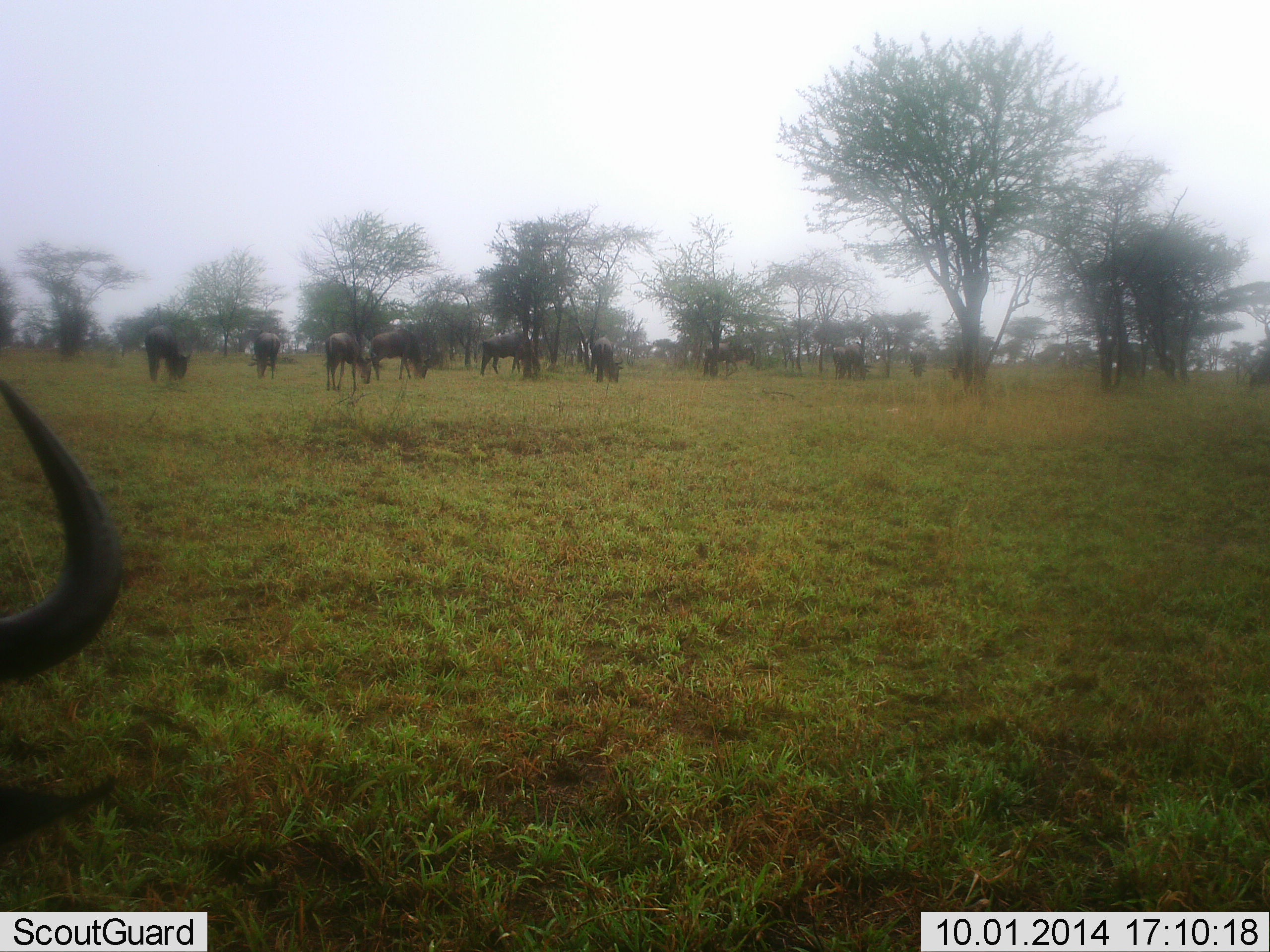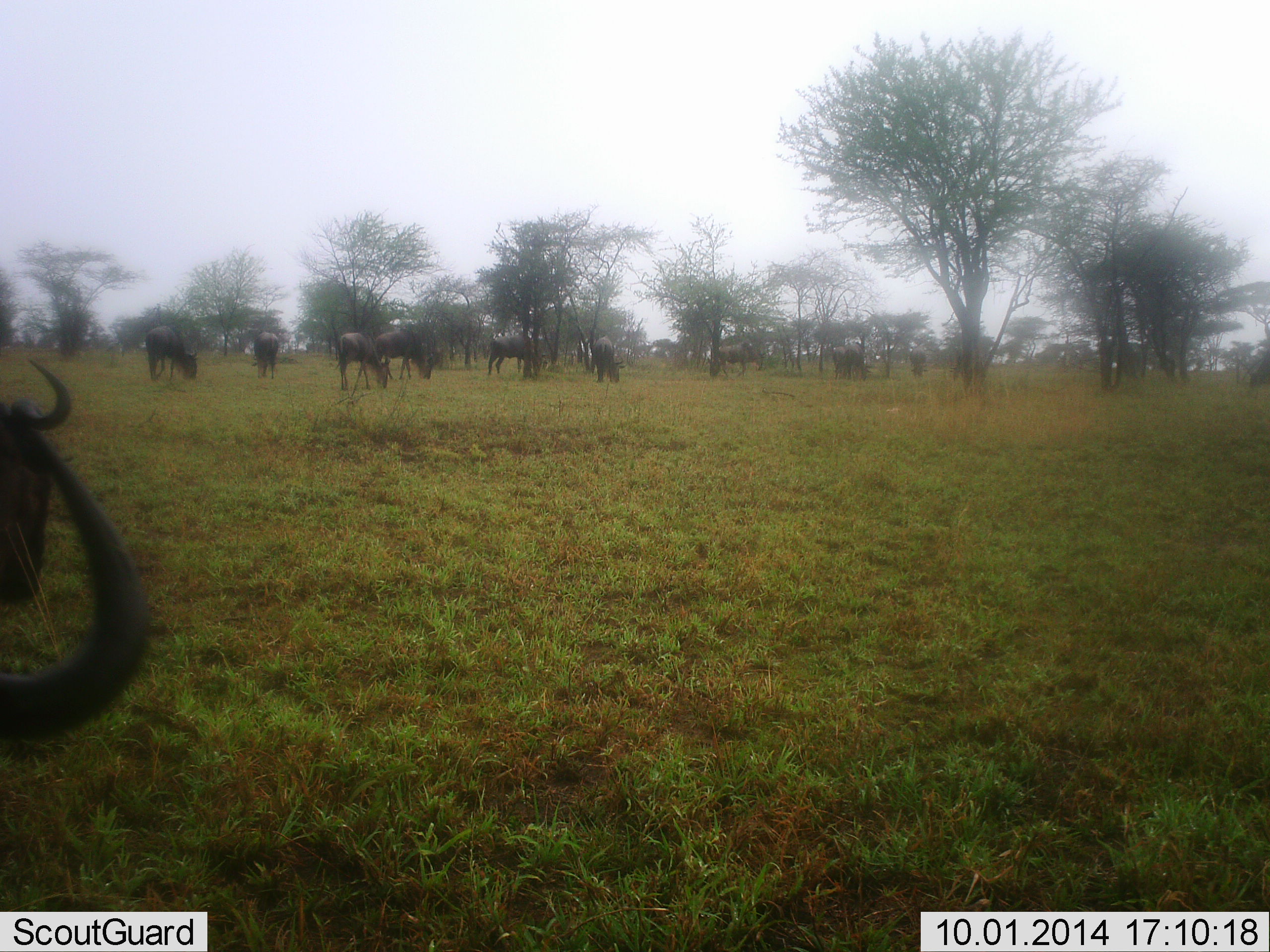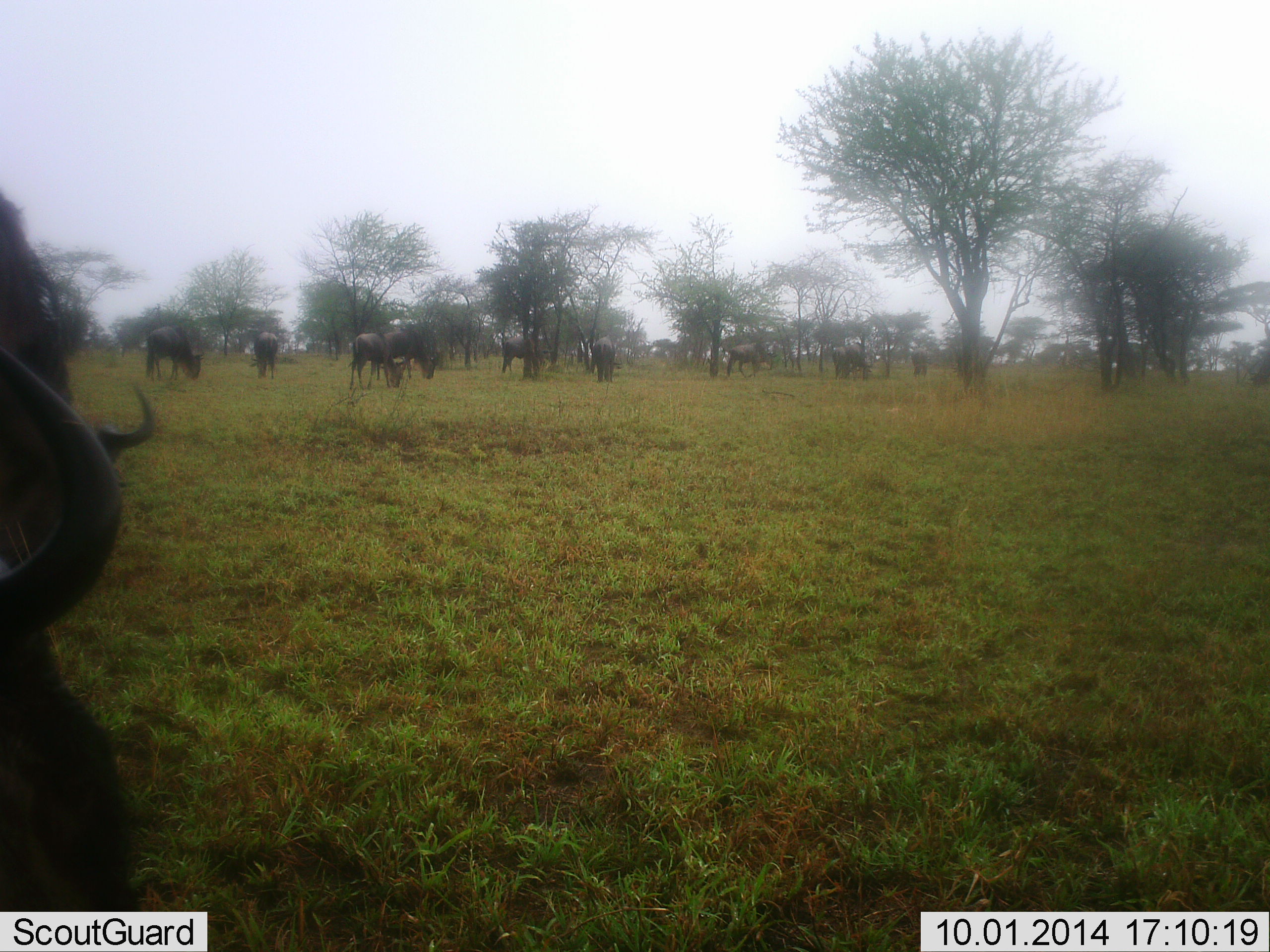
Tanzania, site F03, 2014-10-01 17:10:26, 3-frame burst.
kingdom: Animalia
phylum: Chordata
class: Mammalia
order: Artiodactyla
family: Bovidae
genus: Connochaetes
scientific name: Connochaetes taurinus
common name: blue wildebeest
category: wildebeest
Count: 11-50.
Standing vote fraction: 20%.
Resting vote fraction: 20%.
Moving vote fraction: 30%.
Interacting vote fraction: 0%.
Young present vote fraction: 0%.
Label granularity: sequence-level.